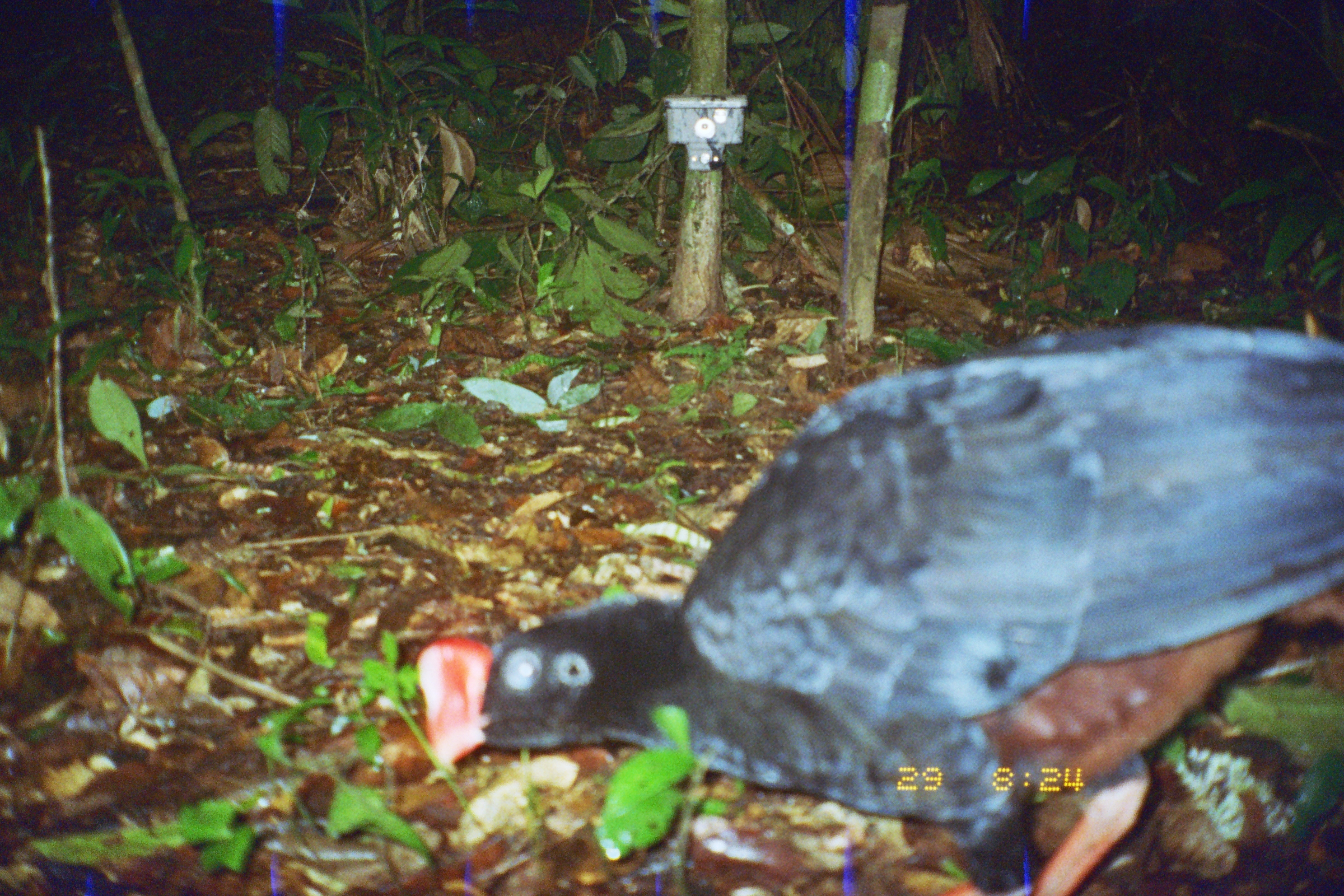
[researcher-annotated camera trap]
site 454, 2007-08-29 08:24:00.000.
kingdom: Animalia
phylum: Chordata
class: Aves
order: Galliformes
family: Cracidae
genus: Mitu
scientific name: Mitu tuberosum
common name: razor-billed curassow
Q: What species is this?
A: Mitu tuberosum (razor-billed curassow).